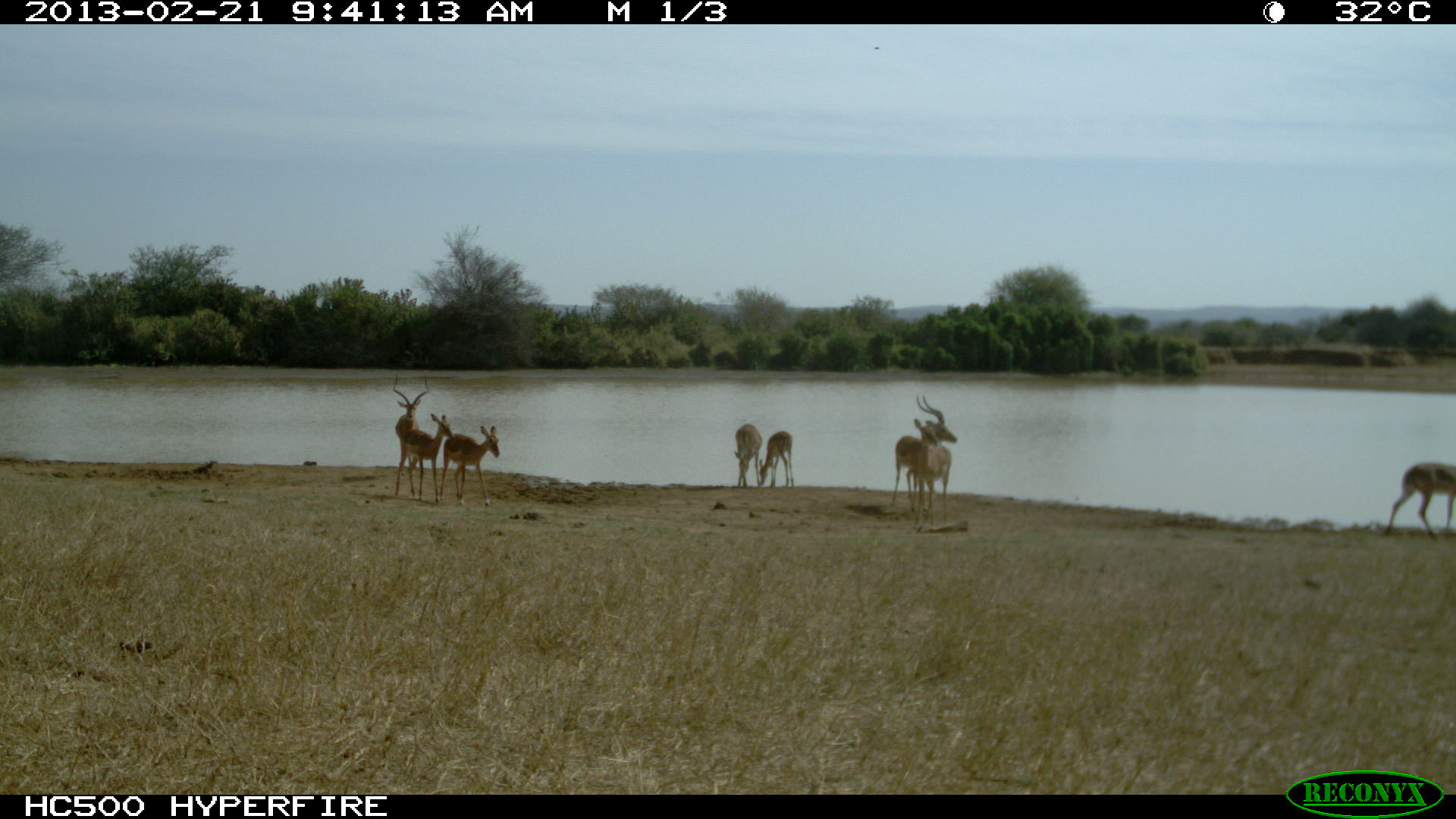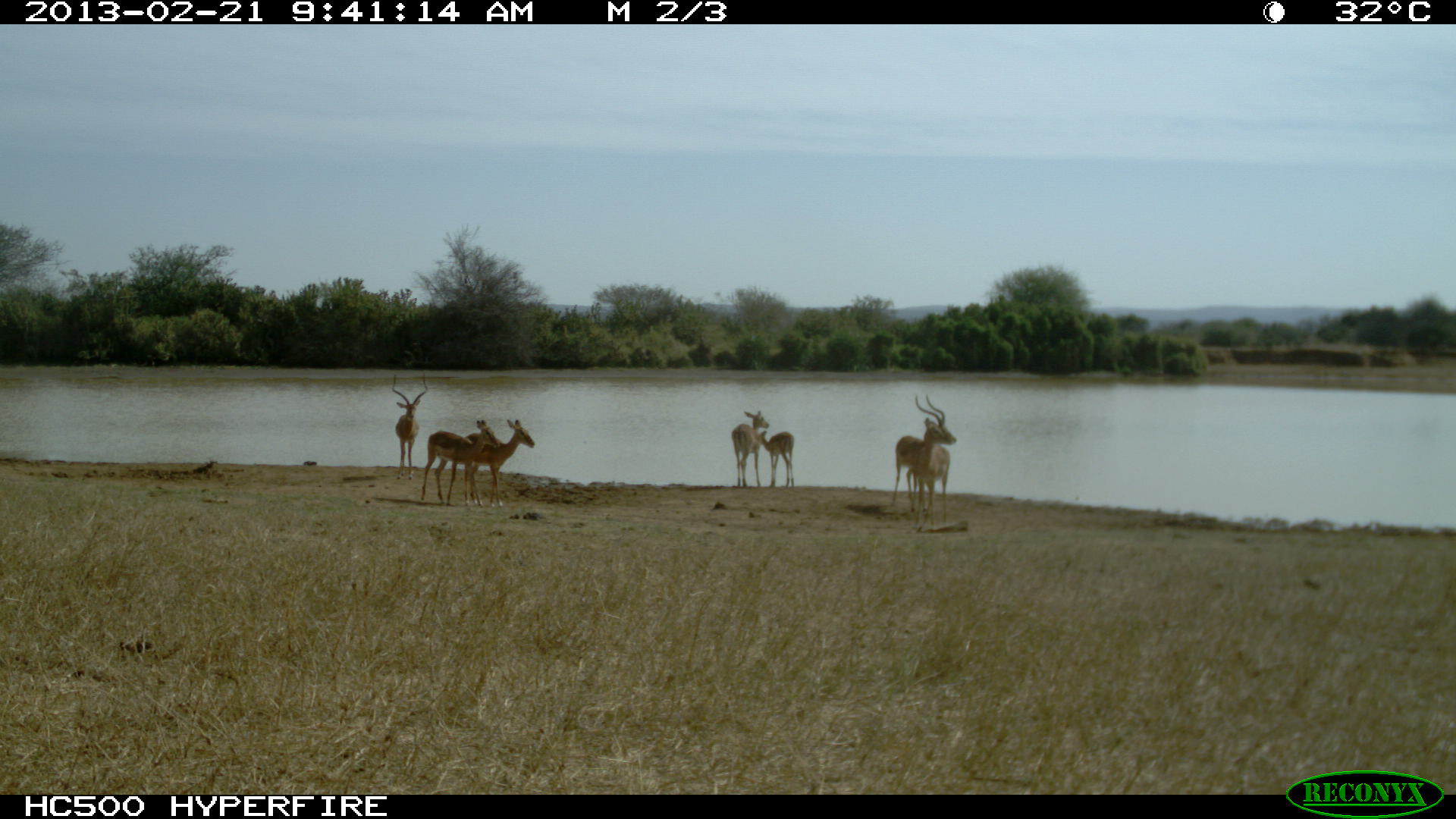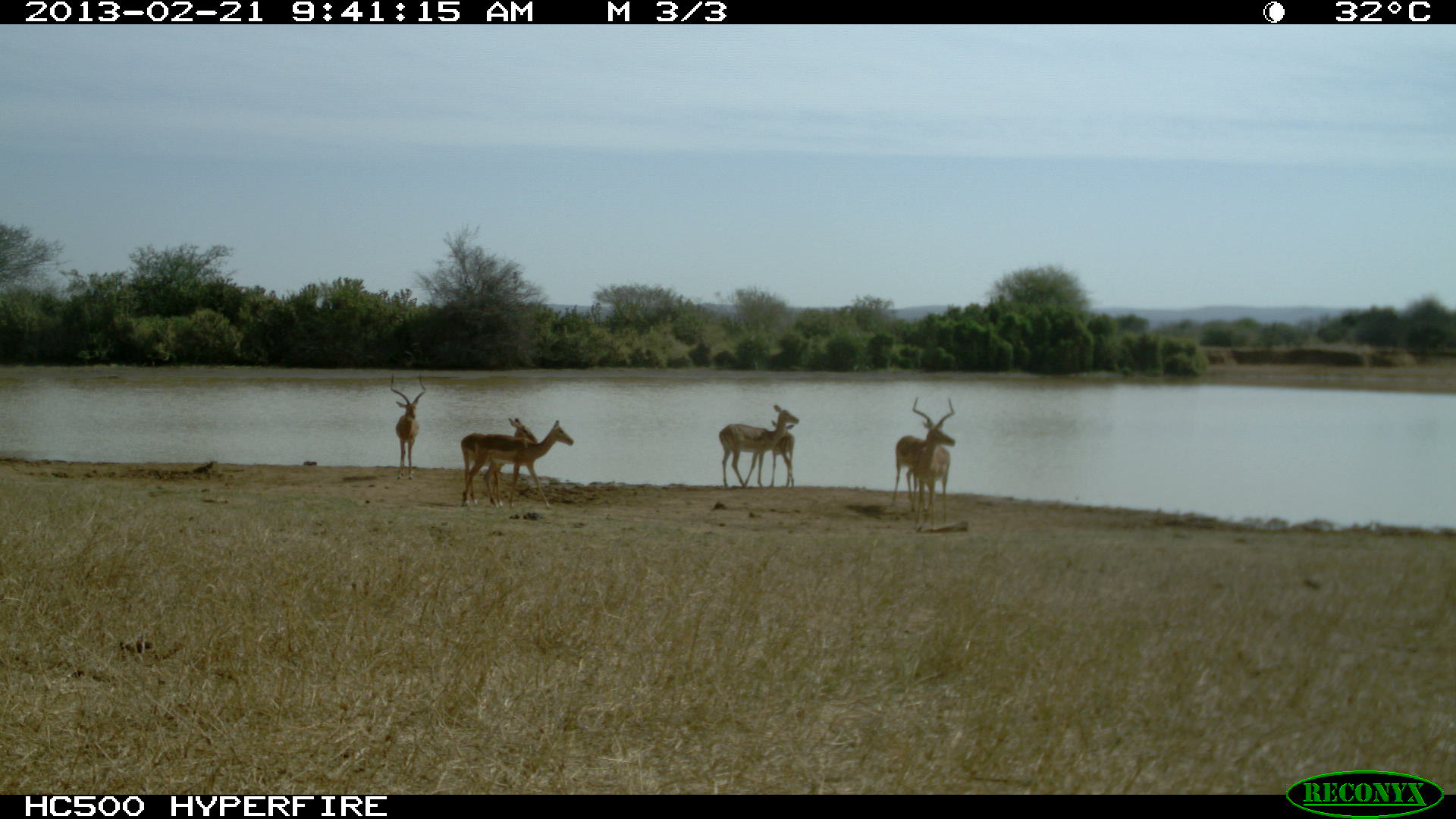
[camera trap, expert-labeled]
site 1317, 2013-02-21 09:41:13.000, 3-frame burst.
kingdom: Animalia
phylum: Chordata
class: Mammalia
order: Artiodactyla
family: Bovidae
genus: Aepyceros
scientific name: Aepyceros melampus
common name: impala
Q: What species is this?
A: Aepyceros melampus (impala).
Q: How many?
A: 8.